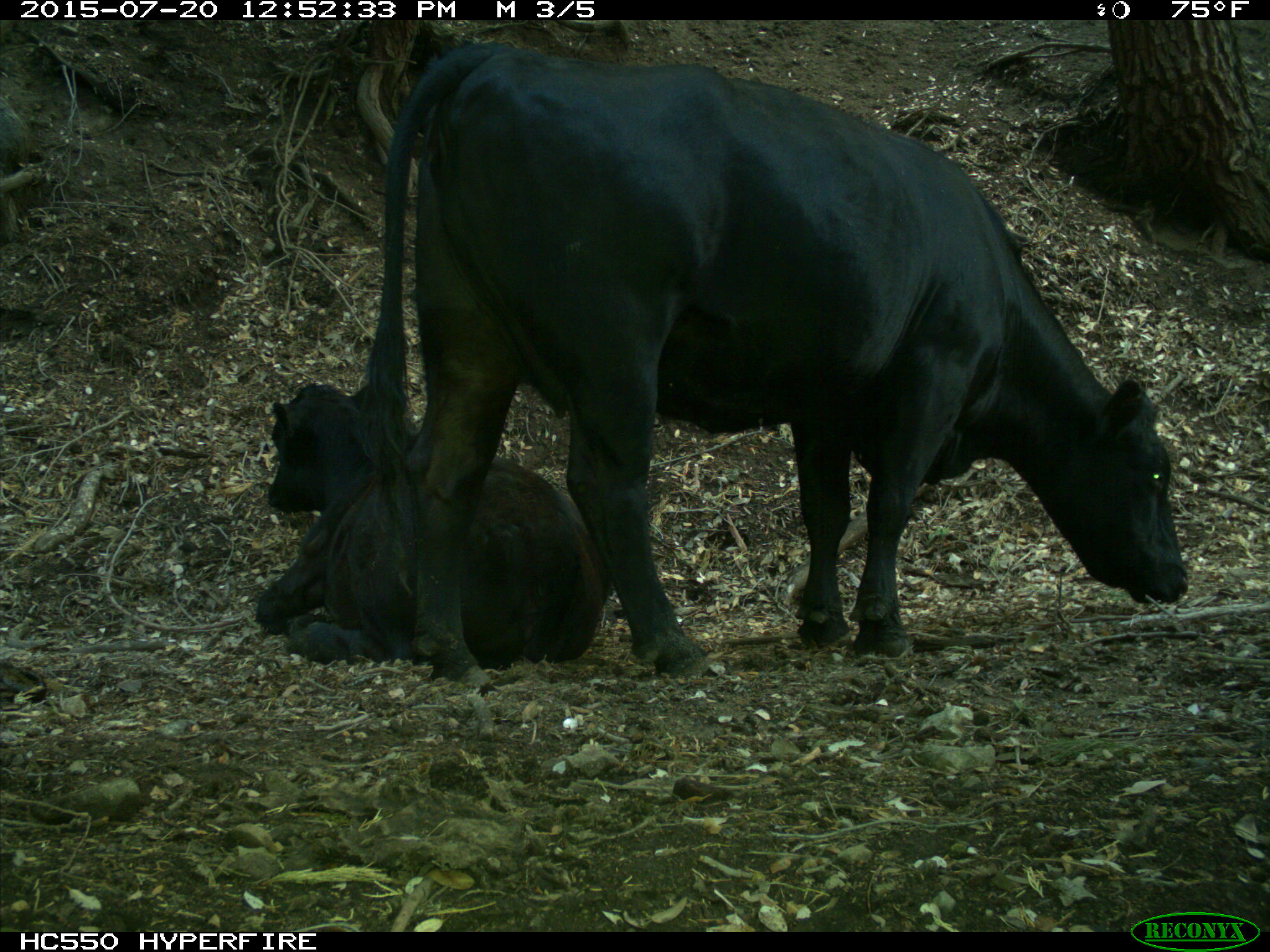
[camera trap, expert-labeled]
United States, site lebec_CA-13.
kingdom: Animalia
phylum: Chordata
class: Mammalia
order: Artiodactyla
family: Bovidae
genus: Bos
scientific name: Bos taurus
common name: domestic cow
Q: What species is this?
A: Bos taurus (domestic cow).